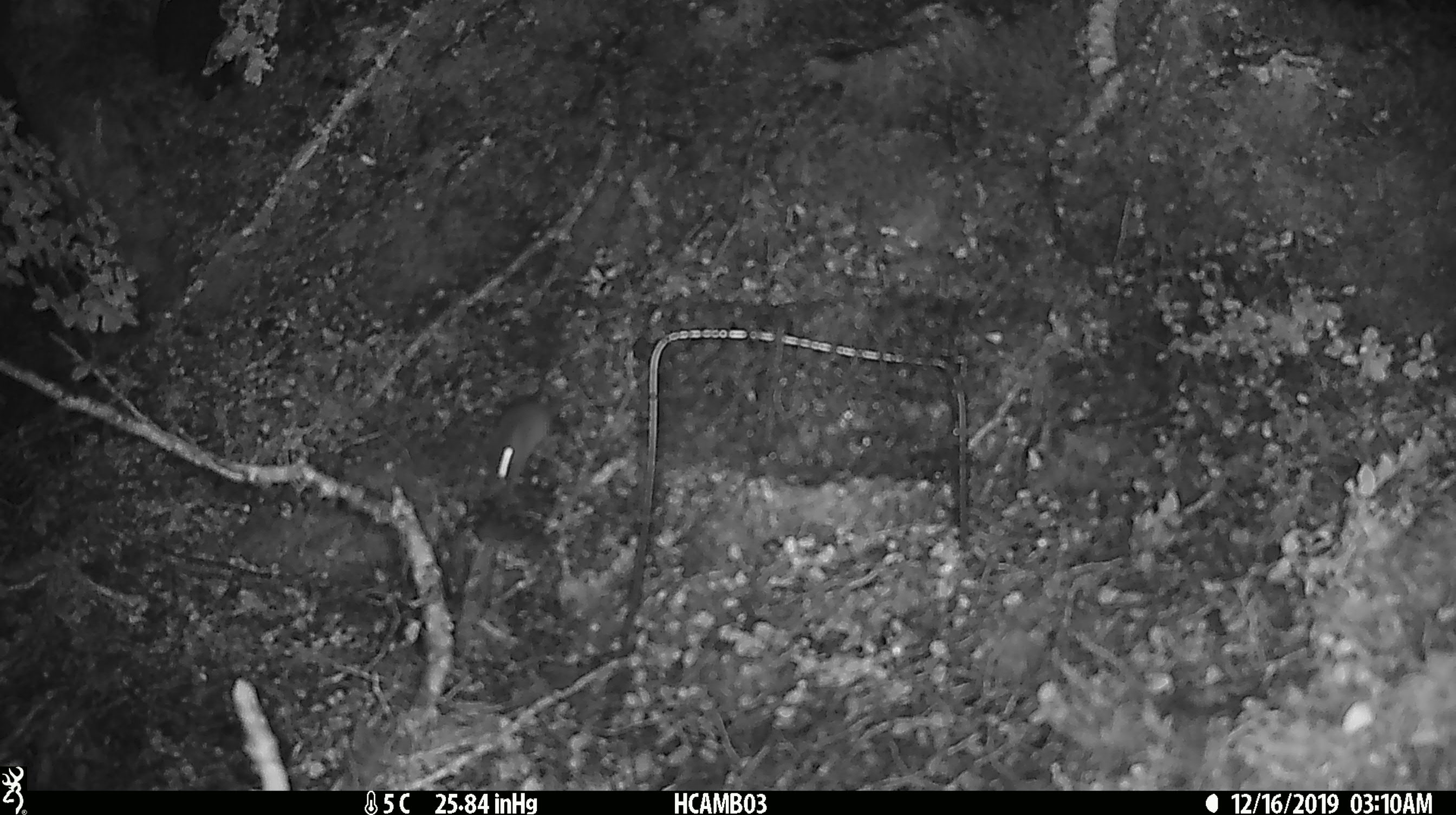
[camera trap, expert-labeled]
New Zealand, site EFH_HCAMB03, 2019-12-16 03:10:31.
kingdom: Animalia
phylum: Chordata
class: Mammalia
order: Rodentia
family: Muridae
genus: Mus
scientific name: Mus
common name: mouse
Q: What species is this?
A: Mouse (Mus).